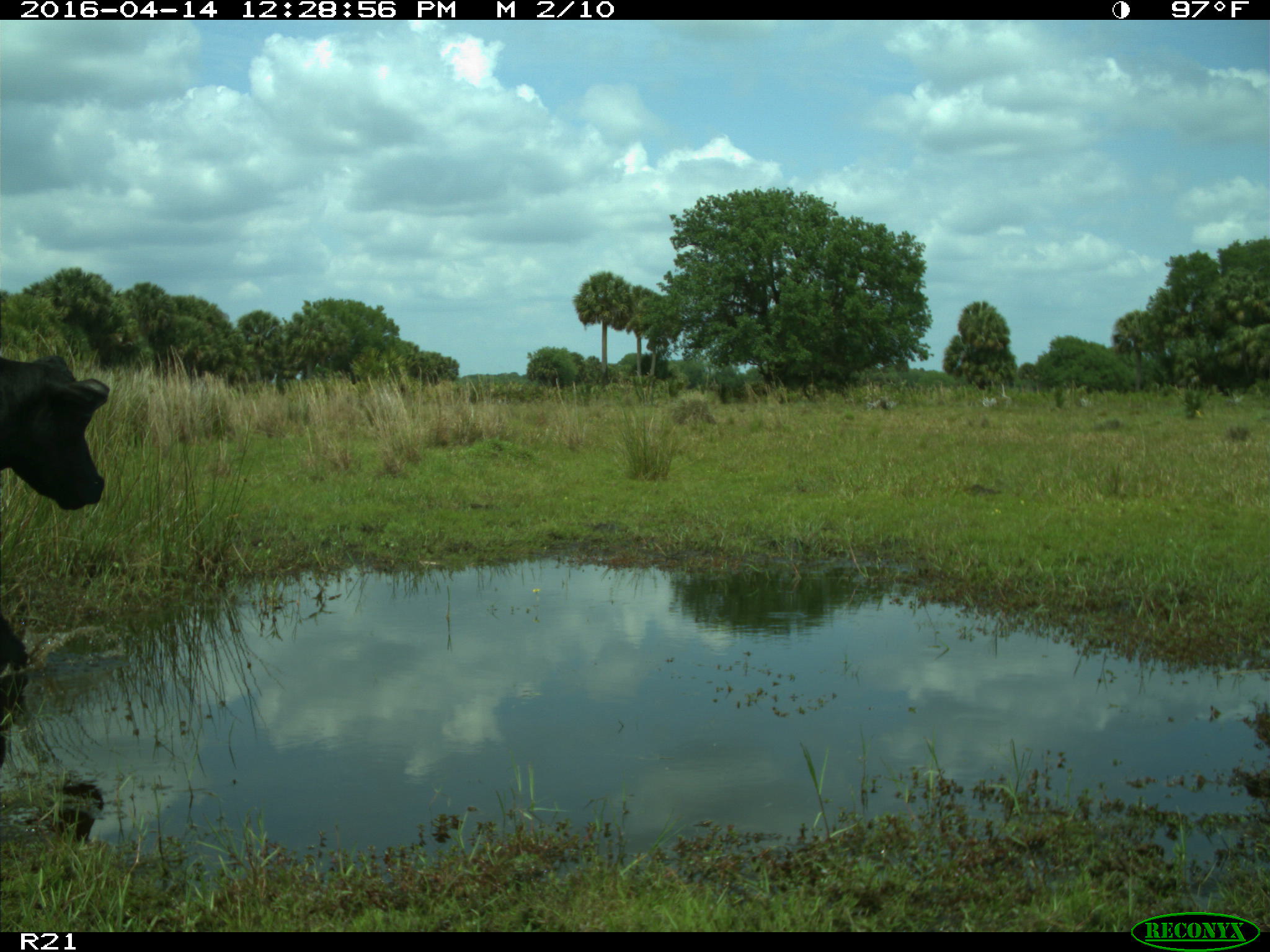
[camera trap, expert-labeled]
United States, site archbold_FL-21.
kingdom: Animalia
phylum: Chordata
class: Mammalia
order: Artiodactyla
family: Bovidae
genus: Bos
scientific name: Bos taurus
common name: domestic cow